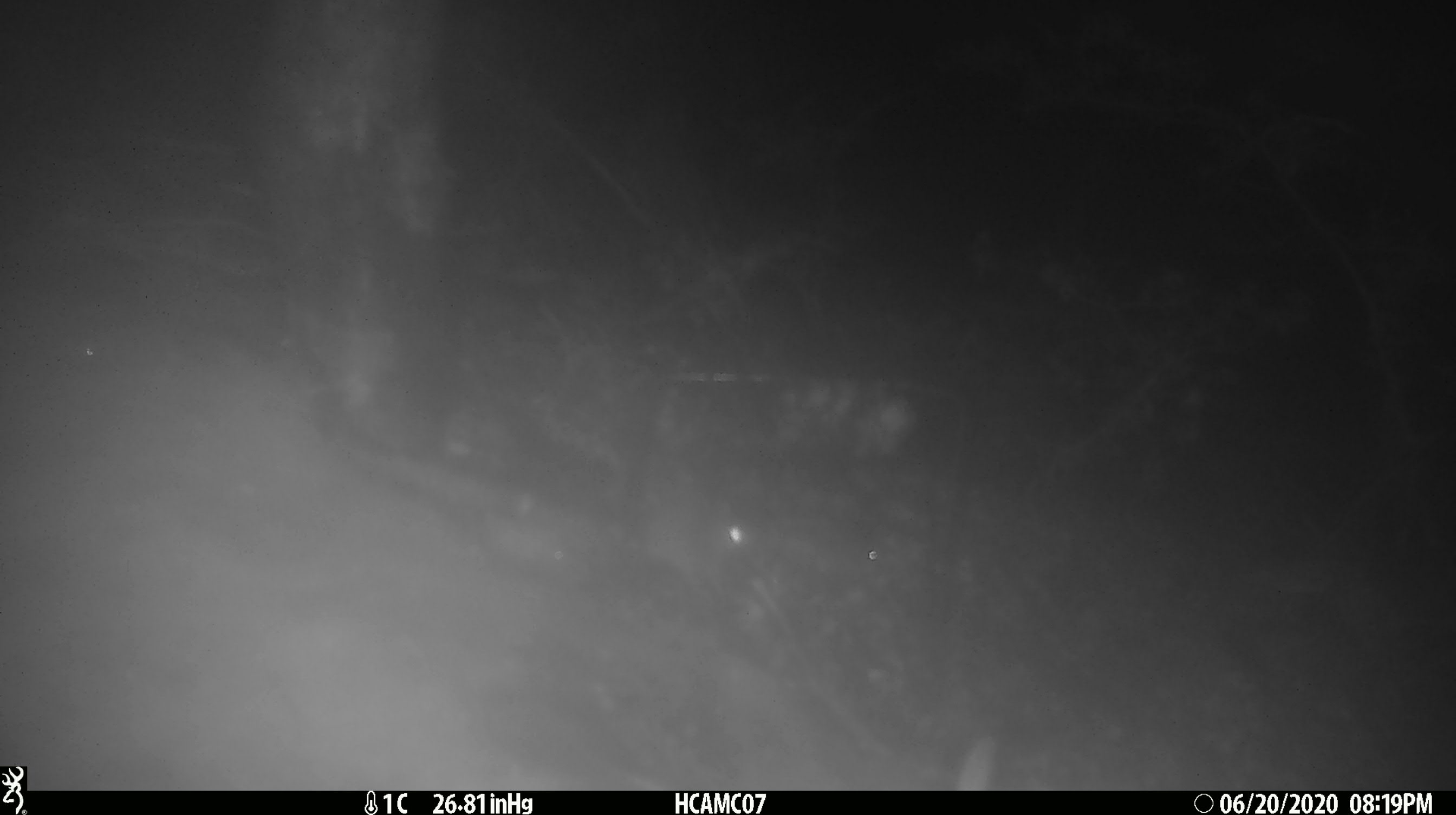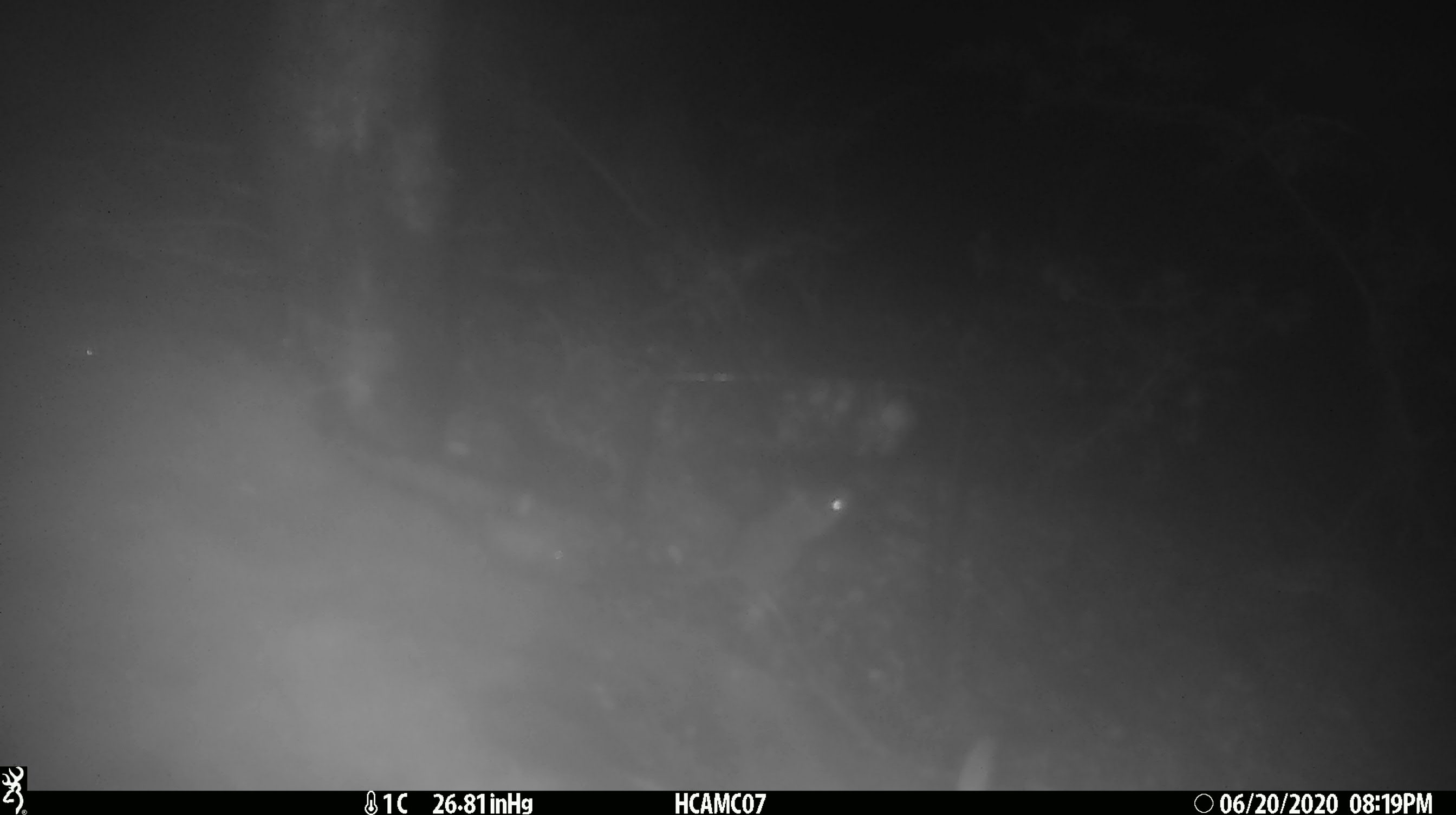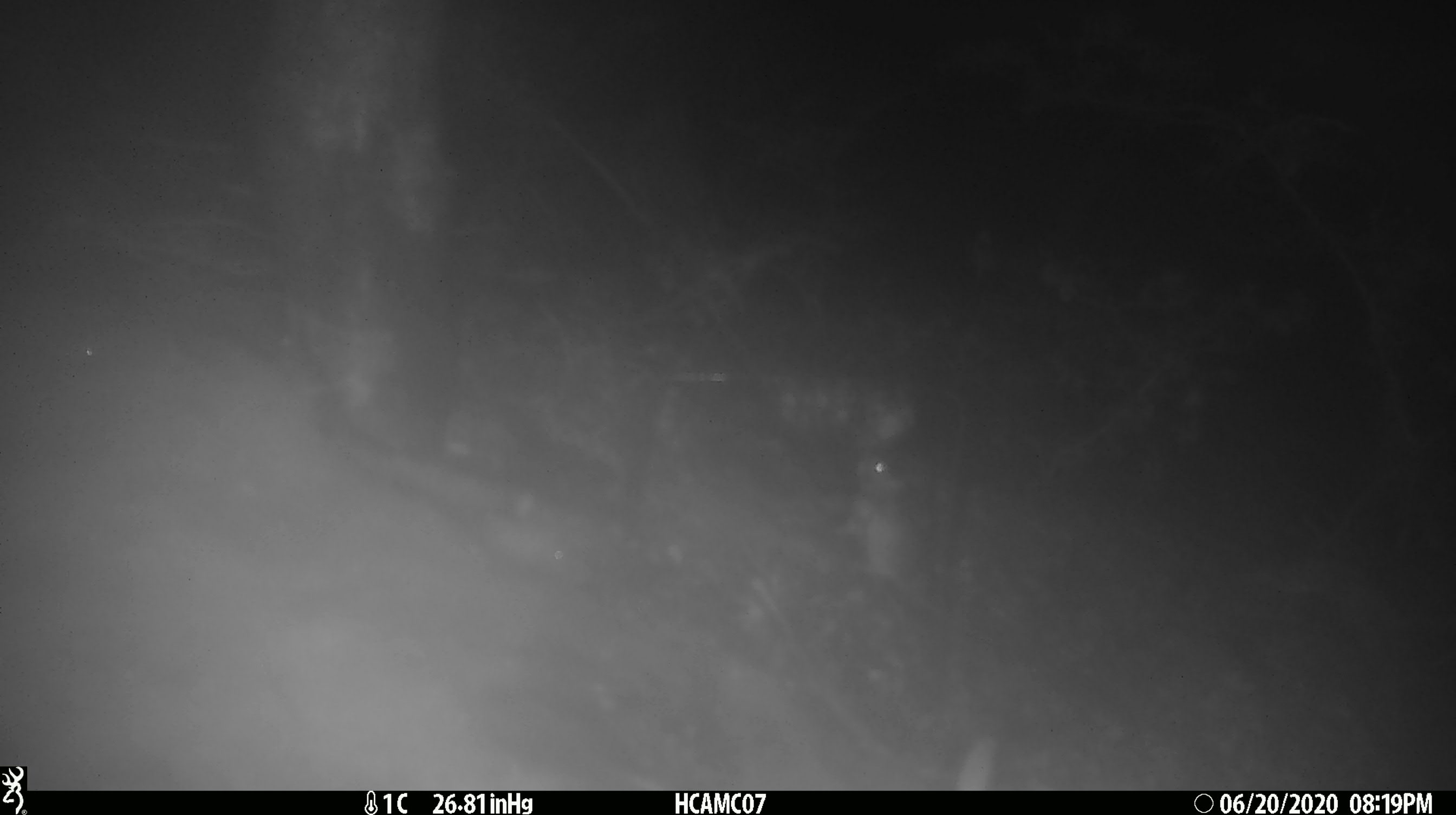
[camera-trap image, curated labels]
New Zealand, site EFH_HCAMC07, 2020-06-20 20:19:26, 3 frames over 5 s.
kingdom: Animalia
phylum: Chordata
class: Mammalia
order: Rodentia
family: Muridae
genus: Mus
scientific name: Mus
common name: mouse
Mouse (Mus).